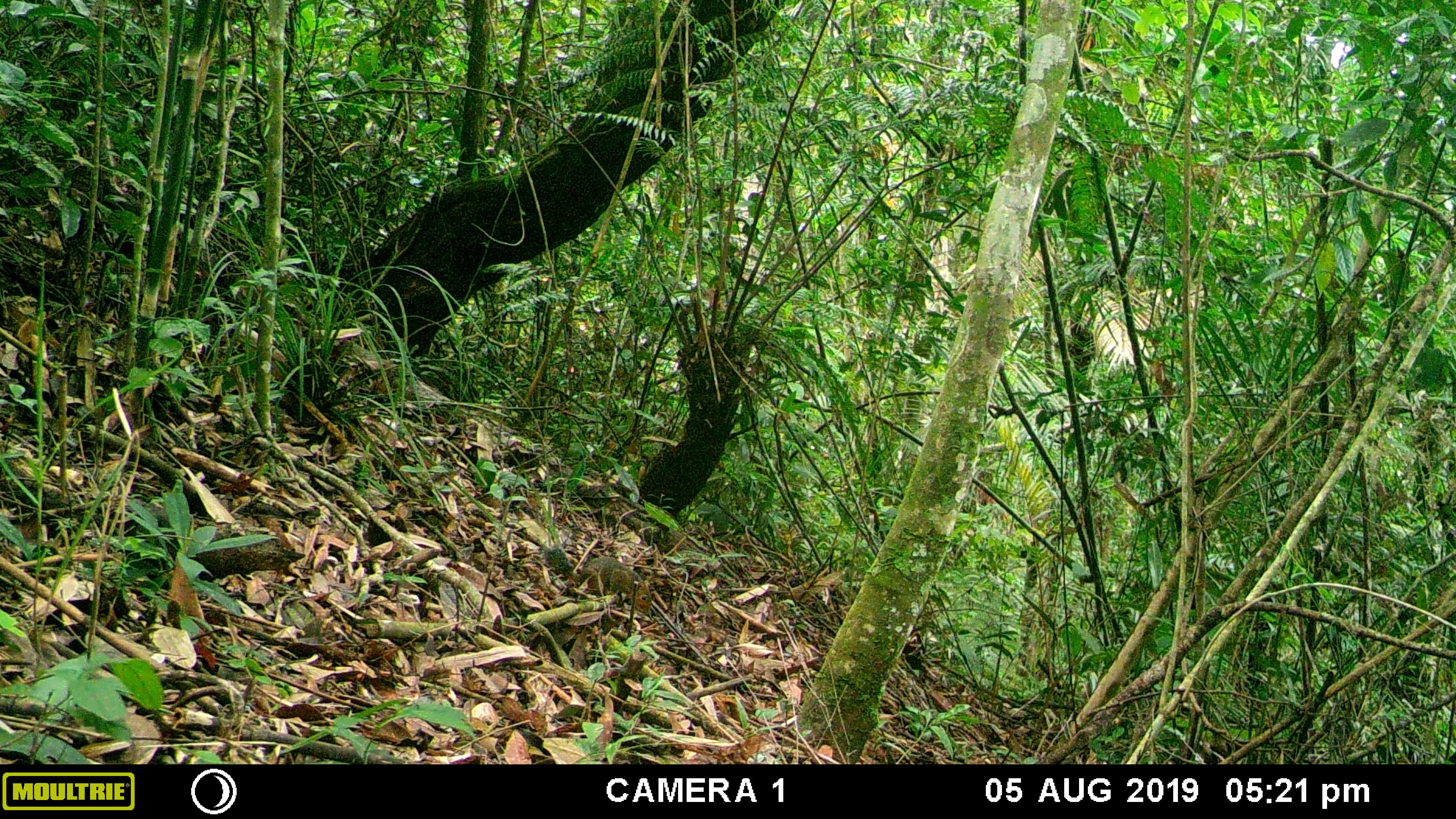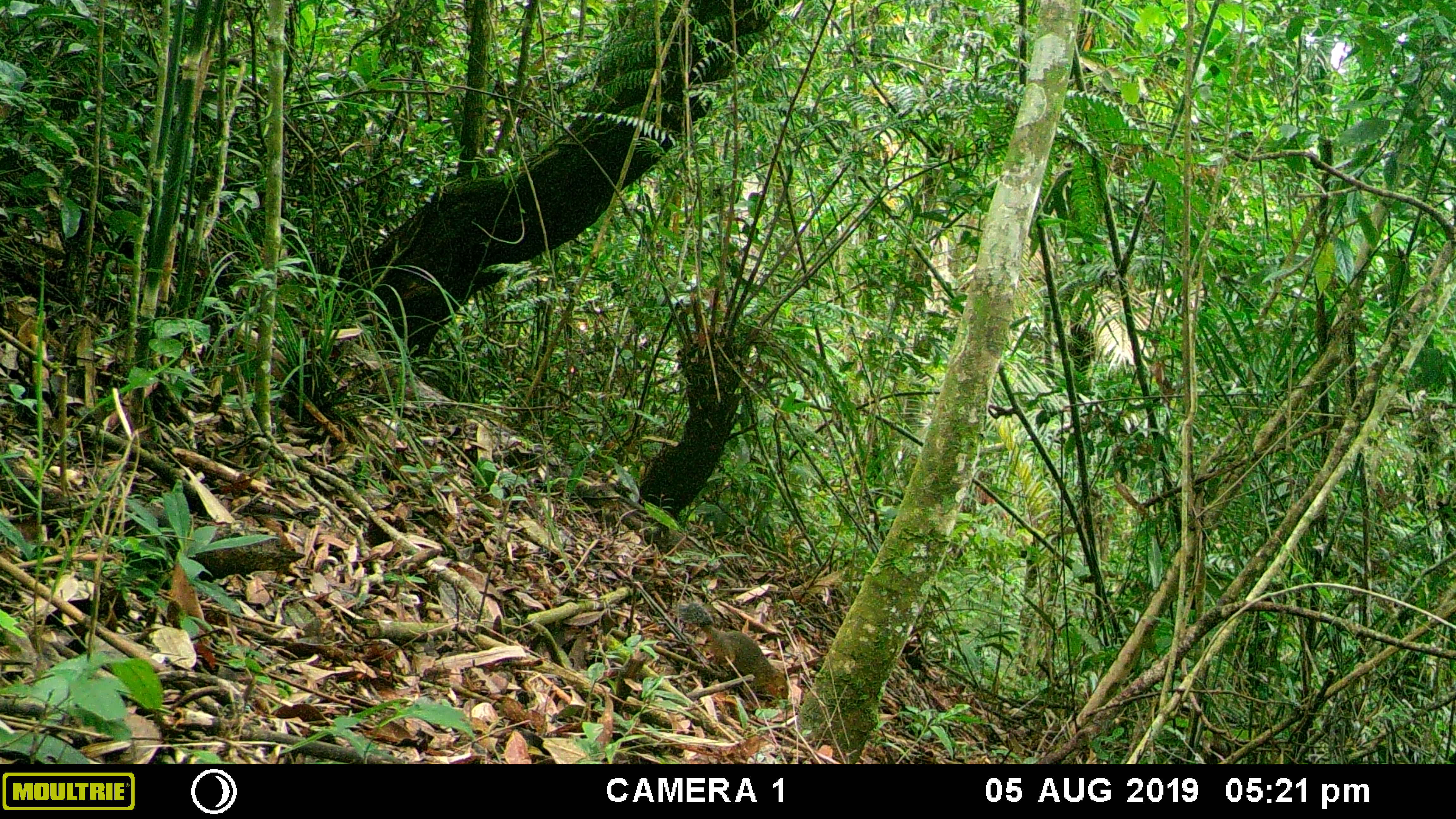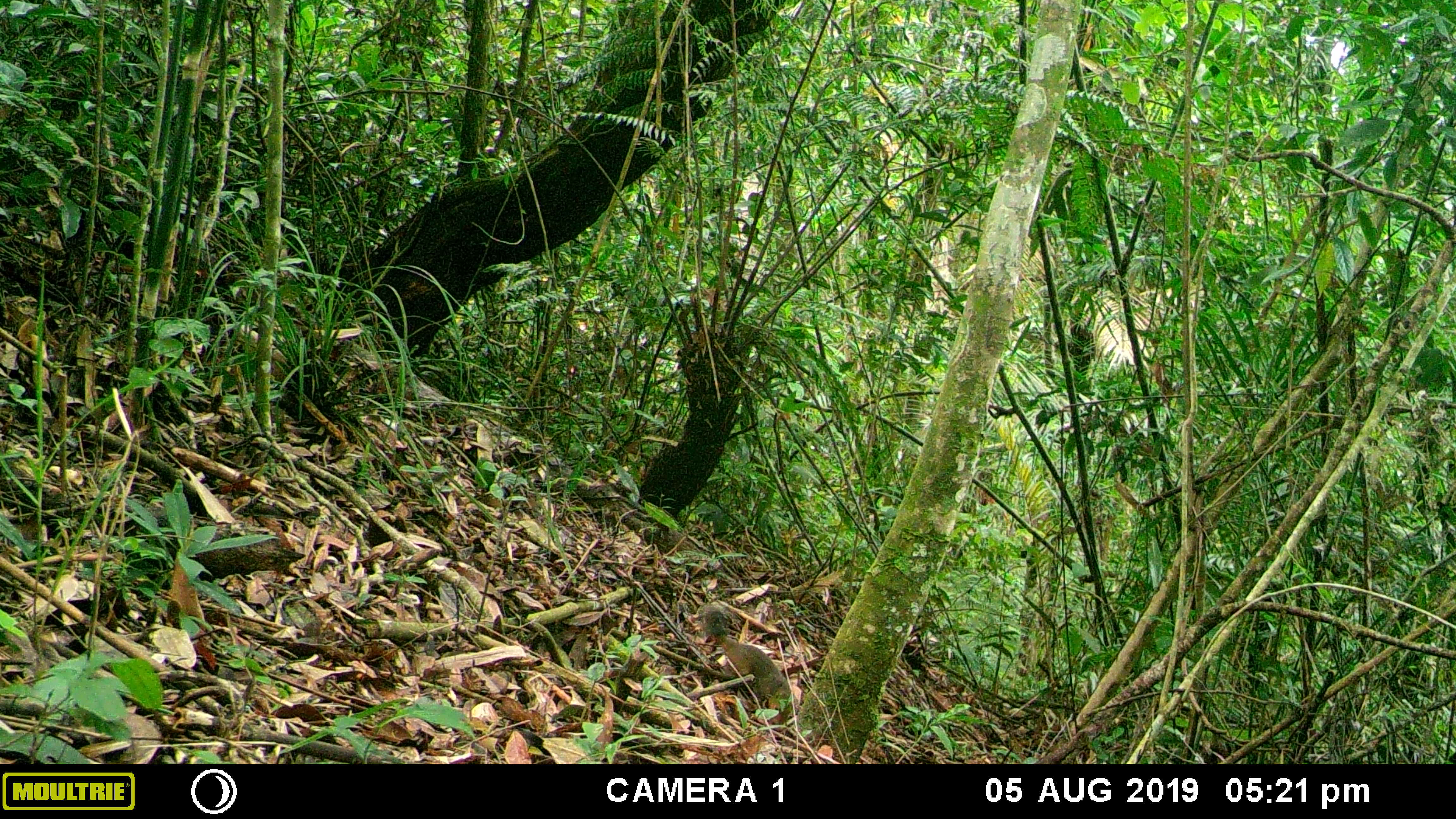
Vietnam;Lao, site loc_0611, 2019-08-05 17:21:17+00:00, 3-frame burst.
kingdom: Animalia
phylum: Chordata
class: Mammalia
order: Rodentia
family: Sciuridae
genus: Dremomys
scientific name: Dremomys rufigenis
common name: red-cheeked squirrel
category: red cheeked squirrel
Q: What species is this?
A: Red cheeked squirrel (red-cheeked squirrel) (Dremomys rufigenis).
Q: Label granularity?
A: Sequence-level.